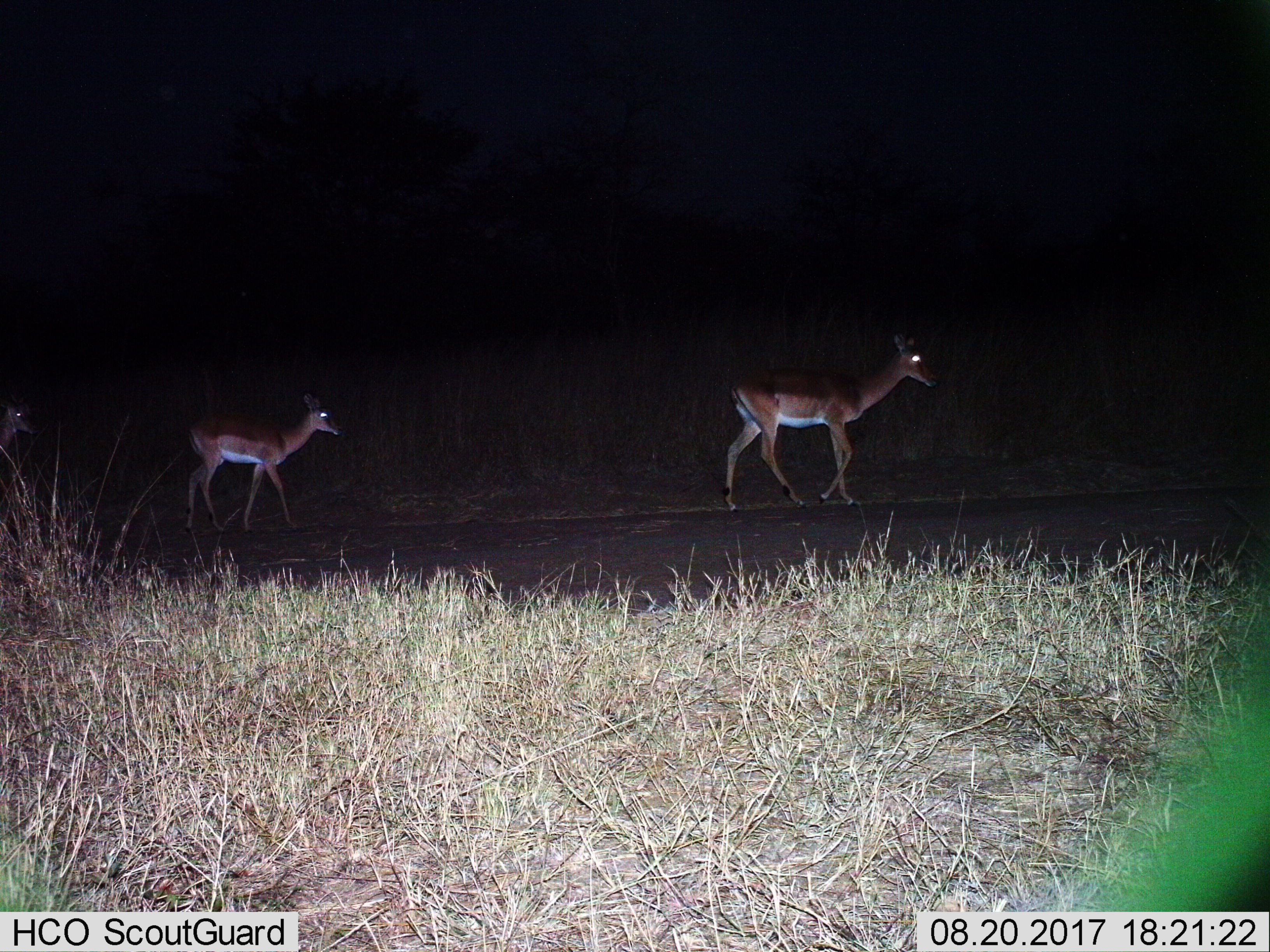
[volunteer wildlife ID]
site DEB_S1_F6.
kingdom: Animalia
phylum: Chordata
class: Mammalia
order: Artiodactyla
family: Bovidae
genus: Aepyceros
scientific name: Aepyceros melampus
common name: impala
Impala (Aepyceros melampus), count 3. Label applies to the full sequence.